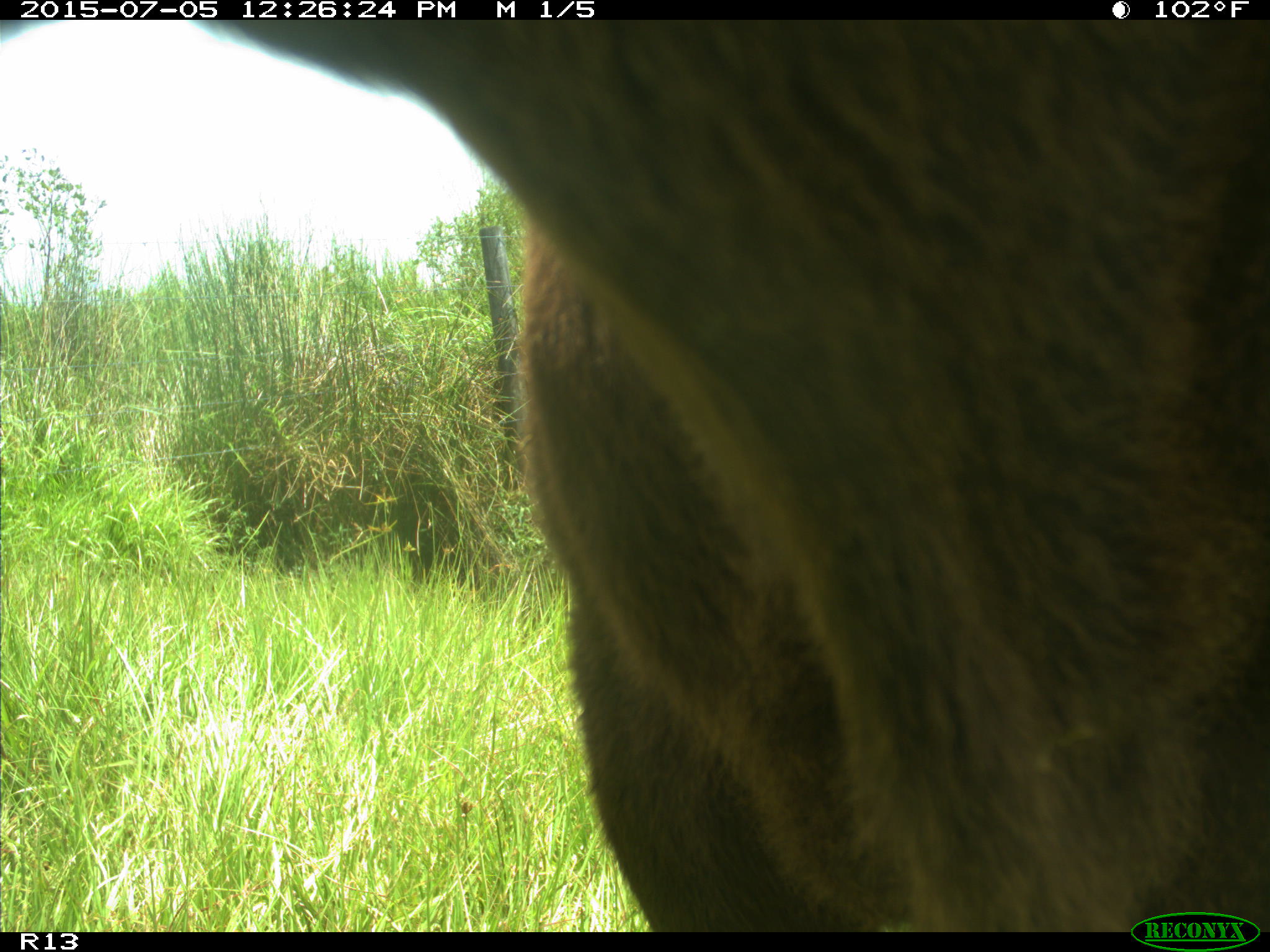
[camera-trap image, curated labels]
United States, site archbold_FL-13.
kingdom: Animalia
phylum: Chordata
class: Mammalia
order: Artiodactyla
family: Bovidae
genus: Bos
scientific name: Bos taurus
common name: domestic cow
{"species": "Bos taurus (domestic cow)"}